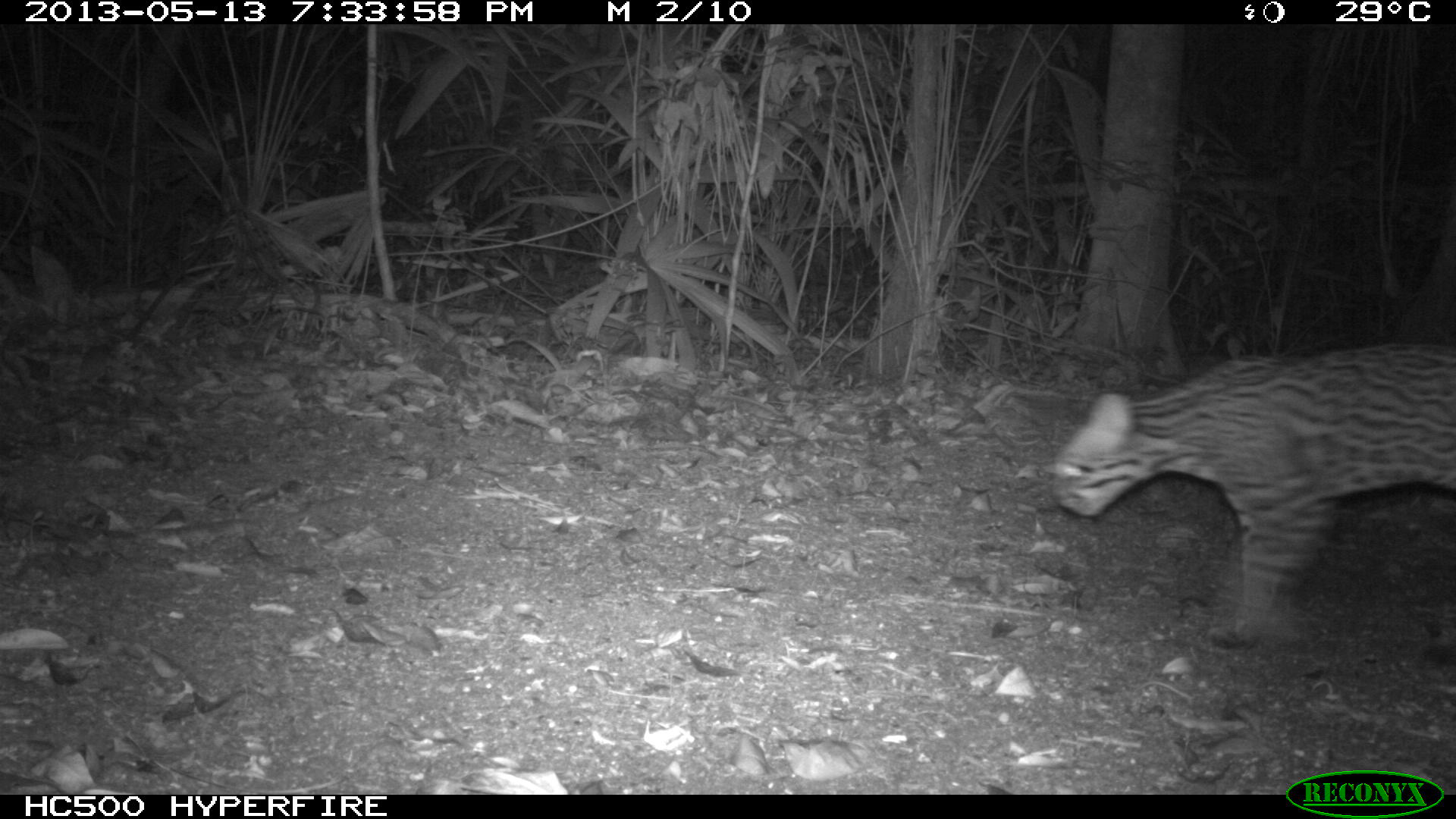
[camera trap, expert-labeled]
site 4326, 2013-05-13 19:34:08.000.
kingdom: Animalia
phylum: Chordata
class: Mammalia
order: Carnivora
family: Felidae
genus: Leopardus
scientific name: Leopardus pardalis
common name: ocelot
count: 1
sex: female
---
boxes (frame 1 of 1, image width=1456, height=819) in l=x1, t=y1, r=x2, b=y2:
leopardus pardalis: l=1050, t=339, r=1455, b=648